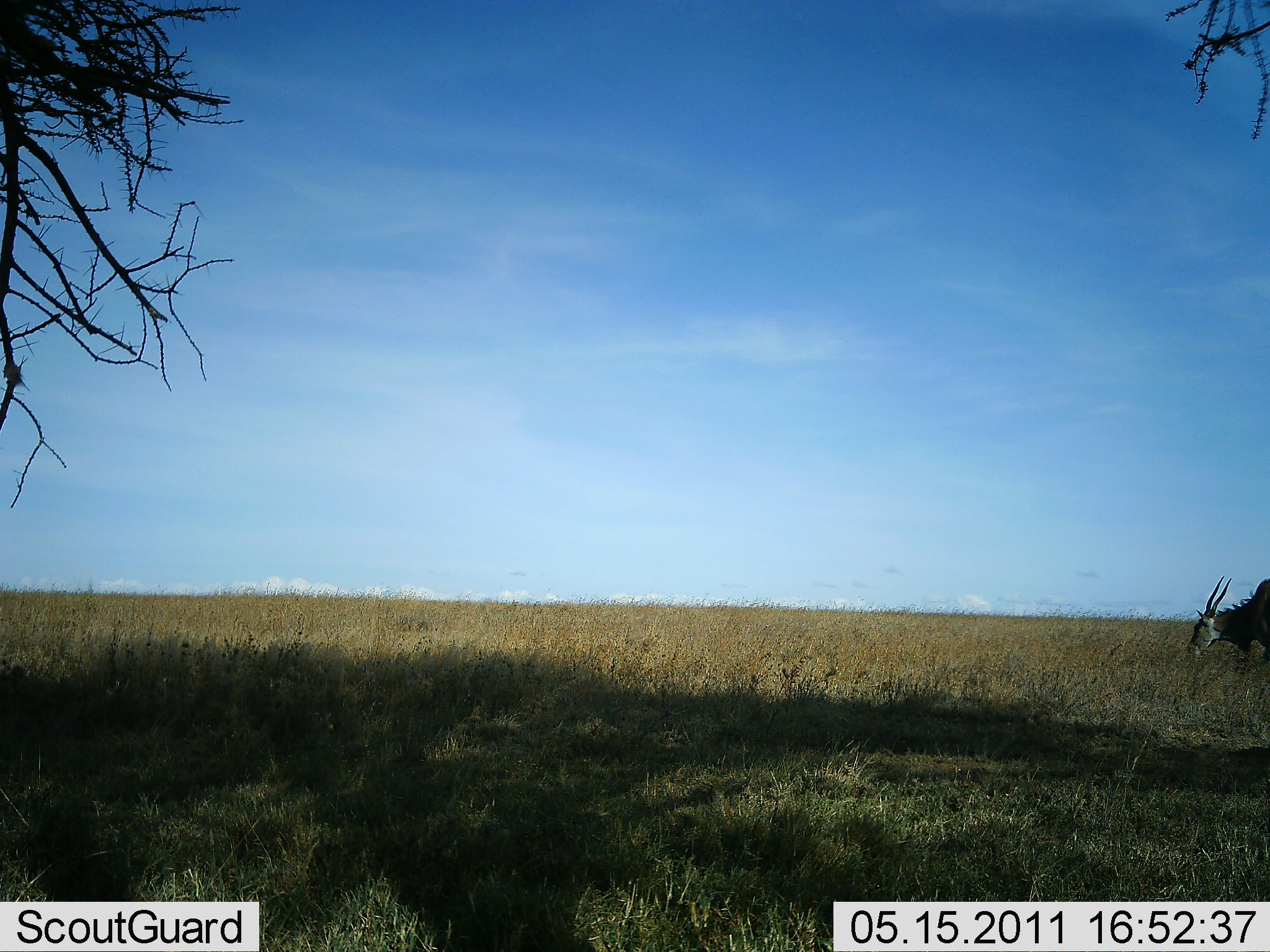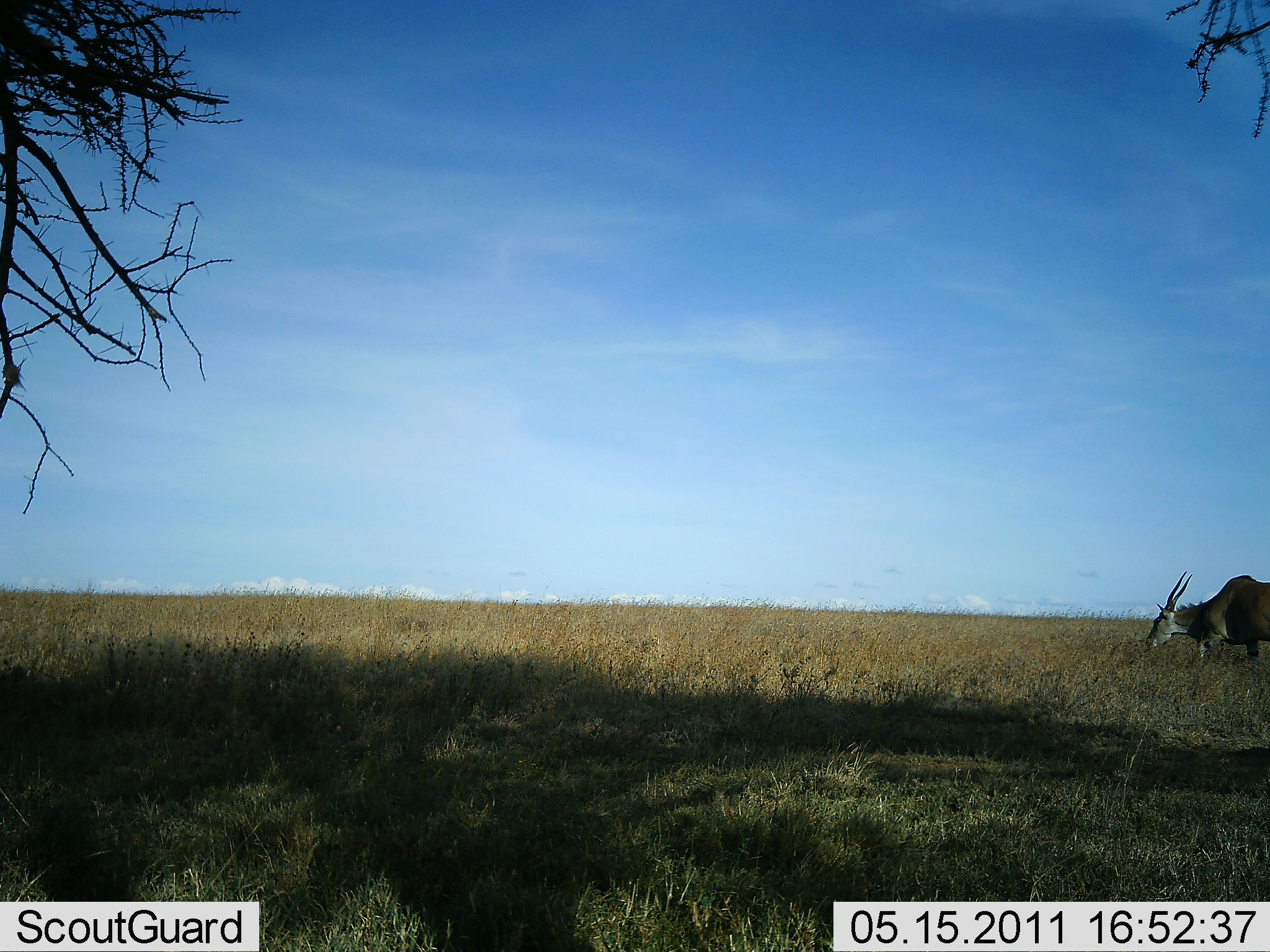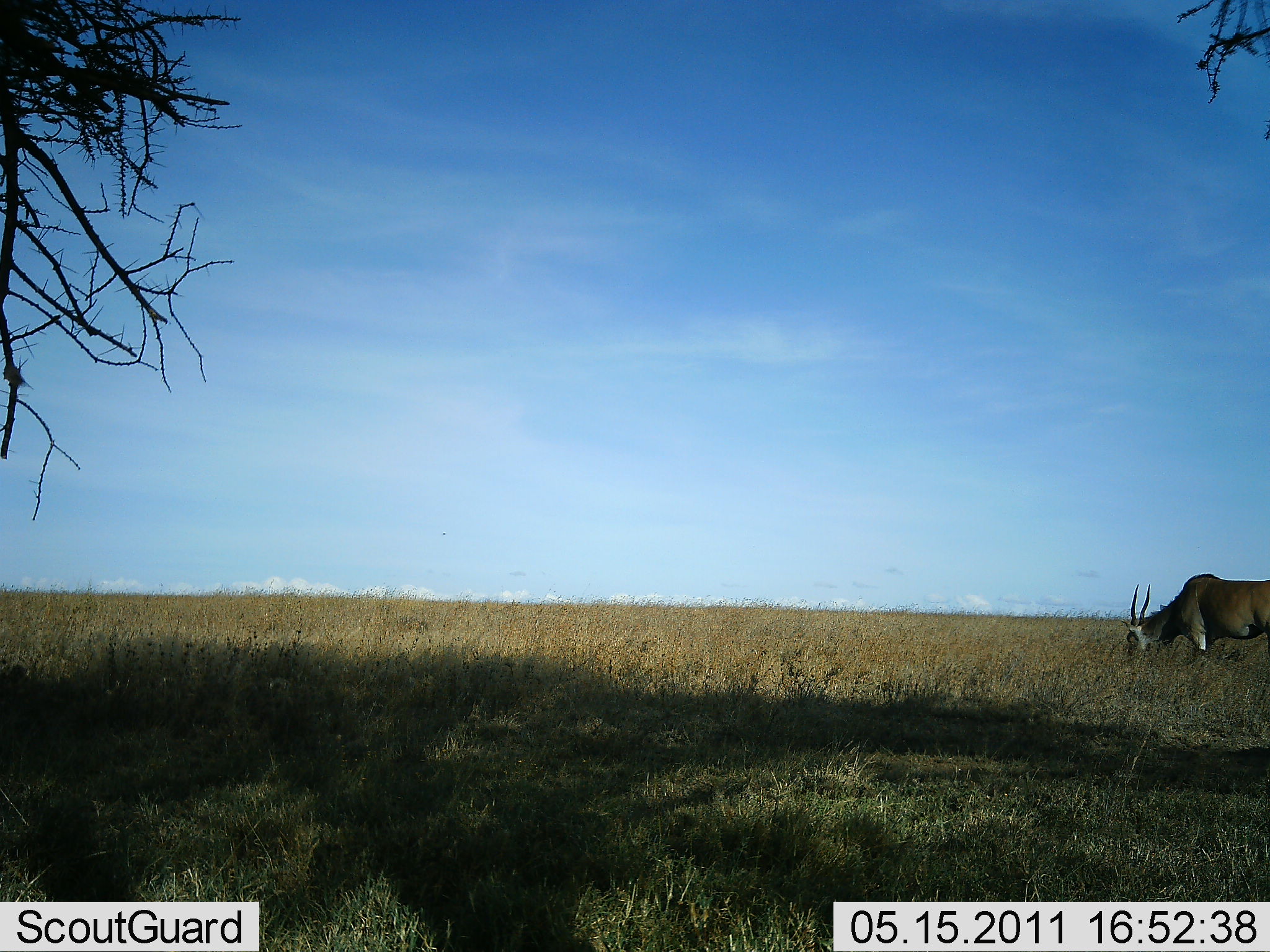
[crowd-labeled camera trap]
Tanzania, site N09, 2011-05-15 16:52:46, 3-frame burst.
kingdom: Animalia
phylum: Chordata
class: Mammalia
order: Artiodactyla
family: Bovidae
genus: Tragelaphus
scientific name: Tragelaphus oryx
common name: eland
Eland (Tragelaphus oryx), count 1. Behavior (volunteer vote fractions): standing 14%, resting 0%, moving 7%, interacting 0%. Young present (vote fraction): 0%. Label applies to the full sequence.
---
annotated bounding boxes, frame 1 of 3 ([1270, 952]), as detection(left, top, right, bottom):
animal: detection(1187, 574, 1270, 662)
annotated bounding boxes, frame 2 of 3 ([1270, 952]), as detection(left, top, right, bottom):
animal: detection(1144, 571, 1270, 663)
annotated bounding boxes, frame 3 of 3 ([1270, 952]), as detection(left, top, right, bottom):
animal: detection(1122, 573, 1270, 664)